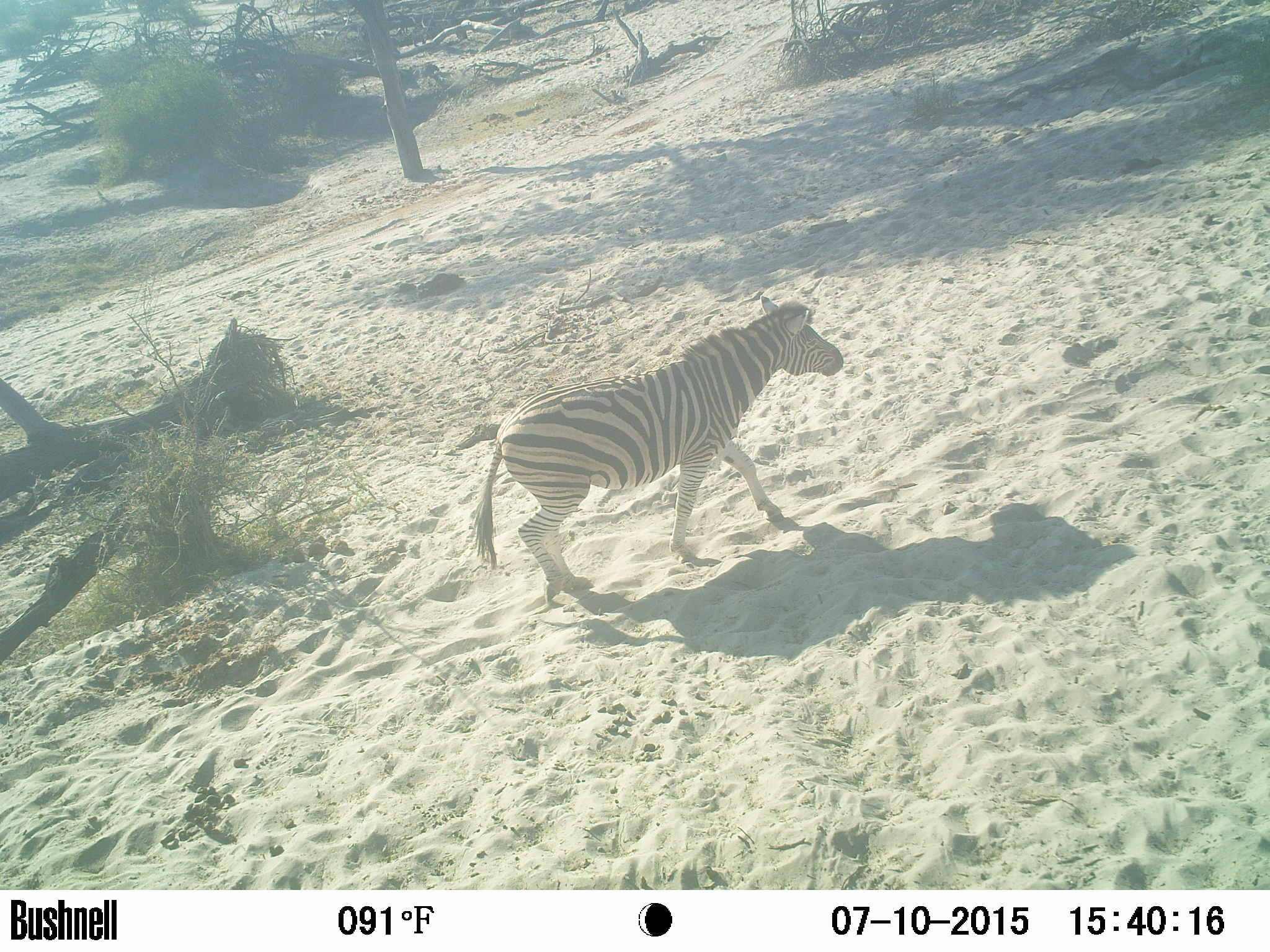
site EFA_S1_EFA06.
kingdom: Animalia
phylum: Chordata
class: Mammalia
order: Perissodactyla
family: Equidae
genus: Equus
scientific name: Equus quagga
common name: plains zebra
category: zebraplains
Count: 1.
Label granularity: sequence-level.